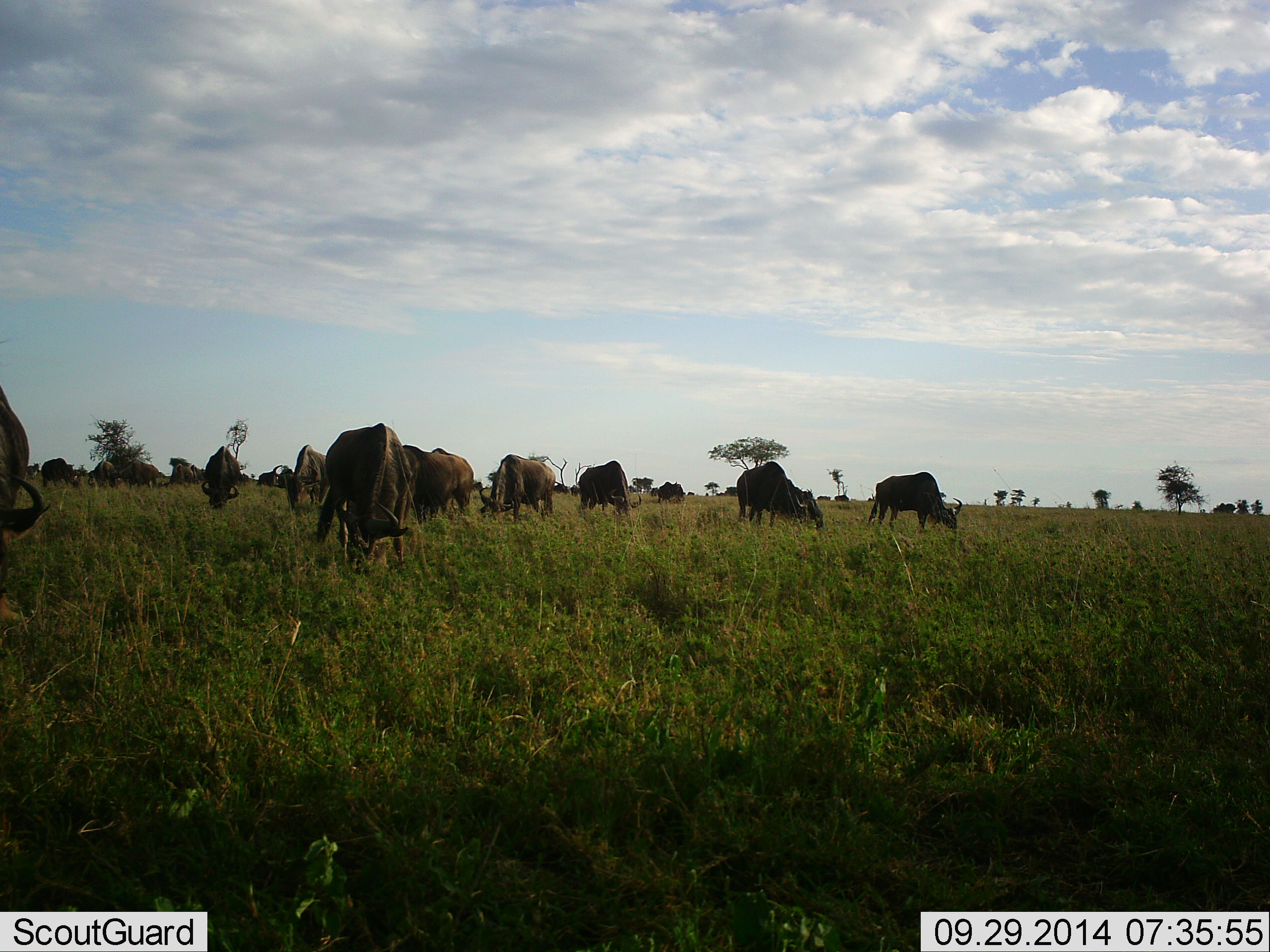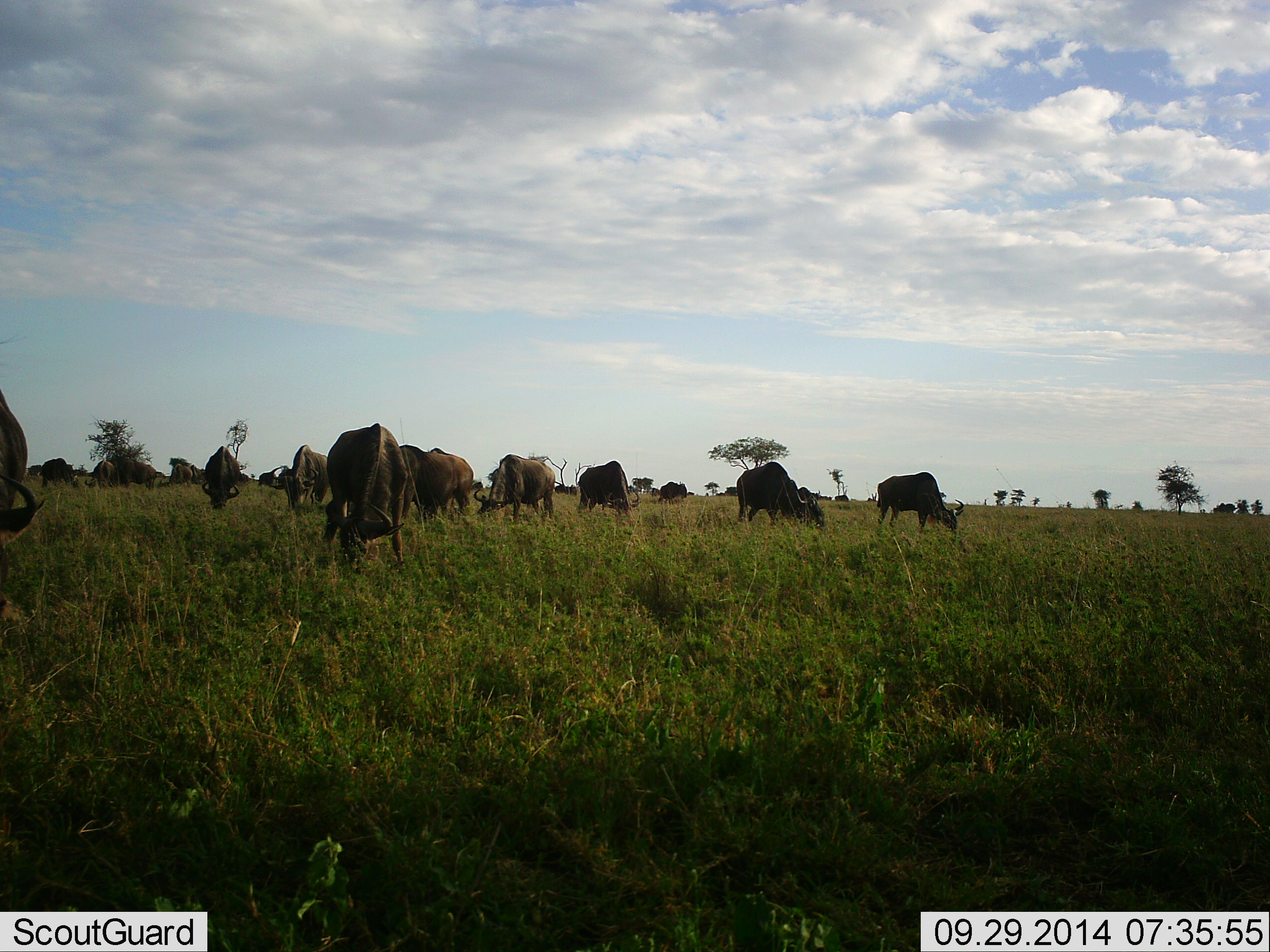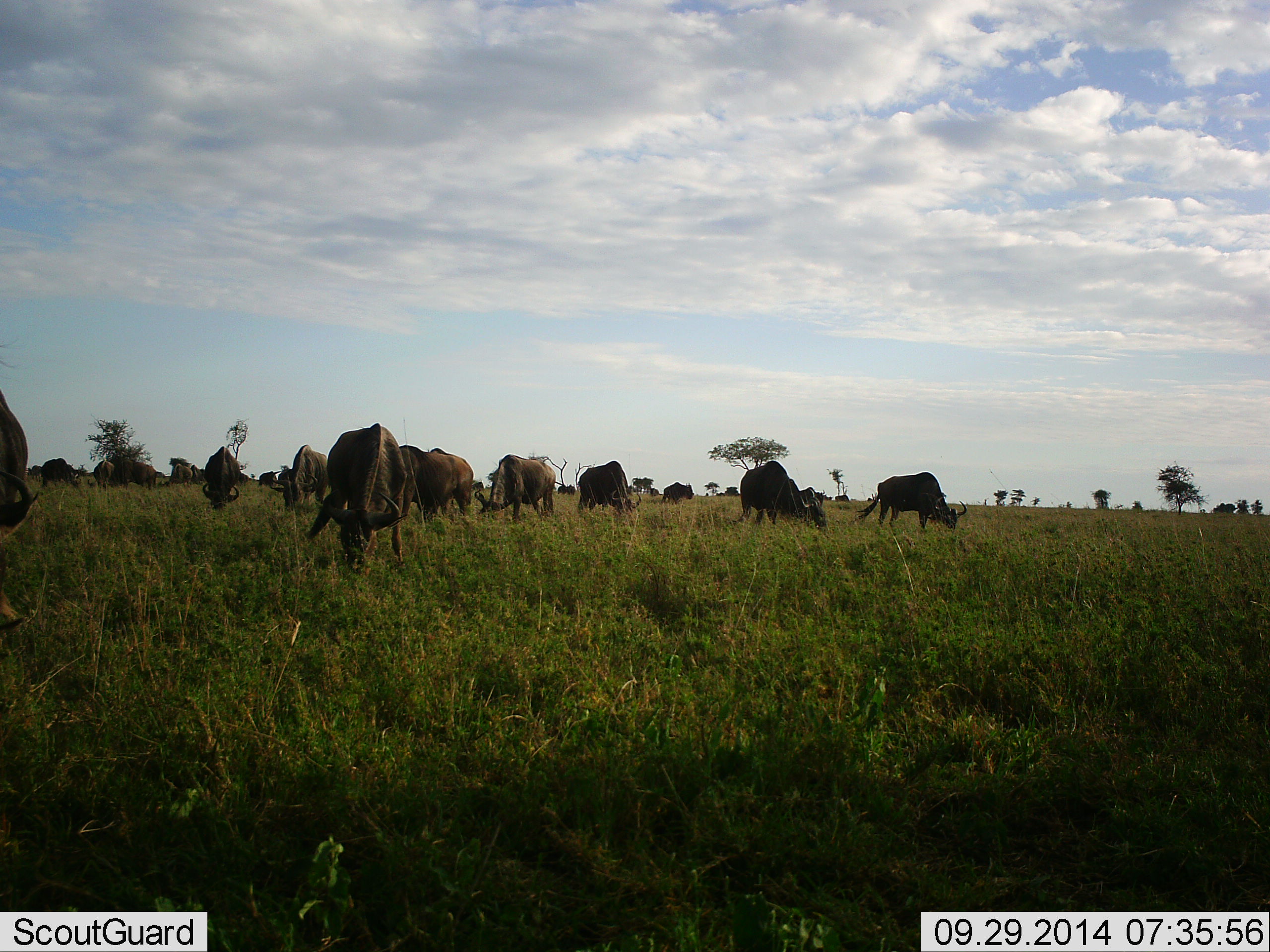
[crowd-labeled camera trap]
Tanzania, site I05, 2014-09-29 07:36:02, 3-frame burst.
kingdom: Animalia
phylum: Chordata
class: Mammalia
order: Artiodactyla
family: Bovidae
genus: Connochaetes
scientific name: Connochaetes taurinus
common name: blue wildebeest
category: wildebeest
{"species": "wildebeest (blue wildebeest) (Connochaetes taurinus)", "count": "11-50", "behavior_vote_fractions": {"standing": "40%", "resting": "0%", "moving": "10%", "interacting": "0%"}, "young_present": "0%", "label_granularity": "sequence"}